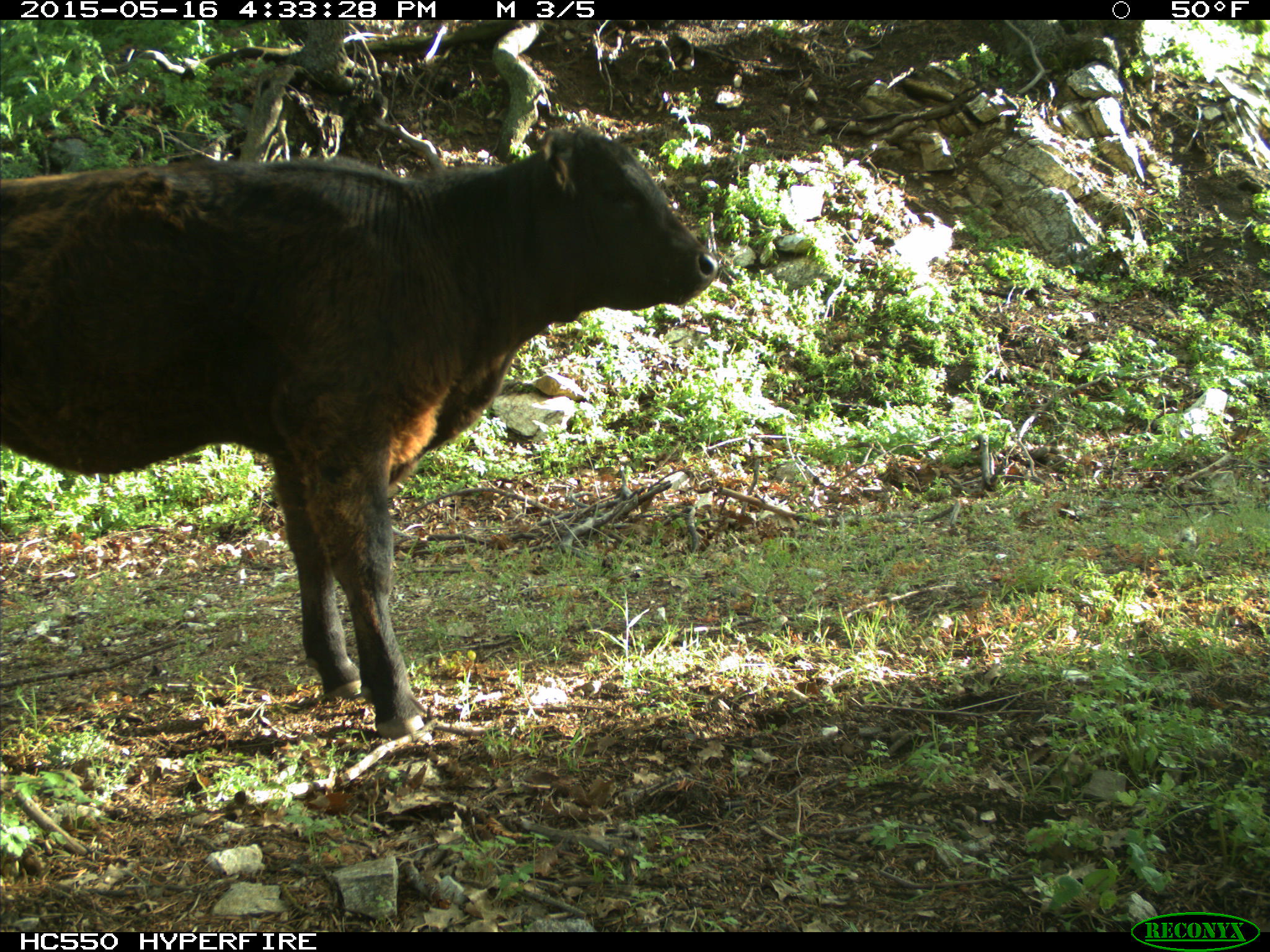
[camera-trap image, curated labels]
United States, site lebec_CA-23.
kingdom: Animalia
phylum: Chordata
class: Mammalia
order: Artiodactyla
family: Bovidae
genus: Bos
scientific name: Bos taurus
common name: domestic cow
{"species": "Bos taurus (domestic cow)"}